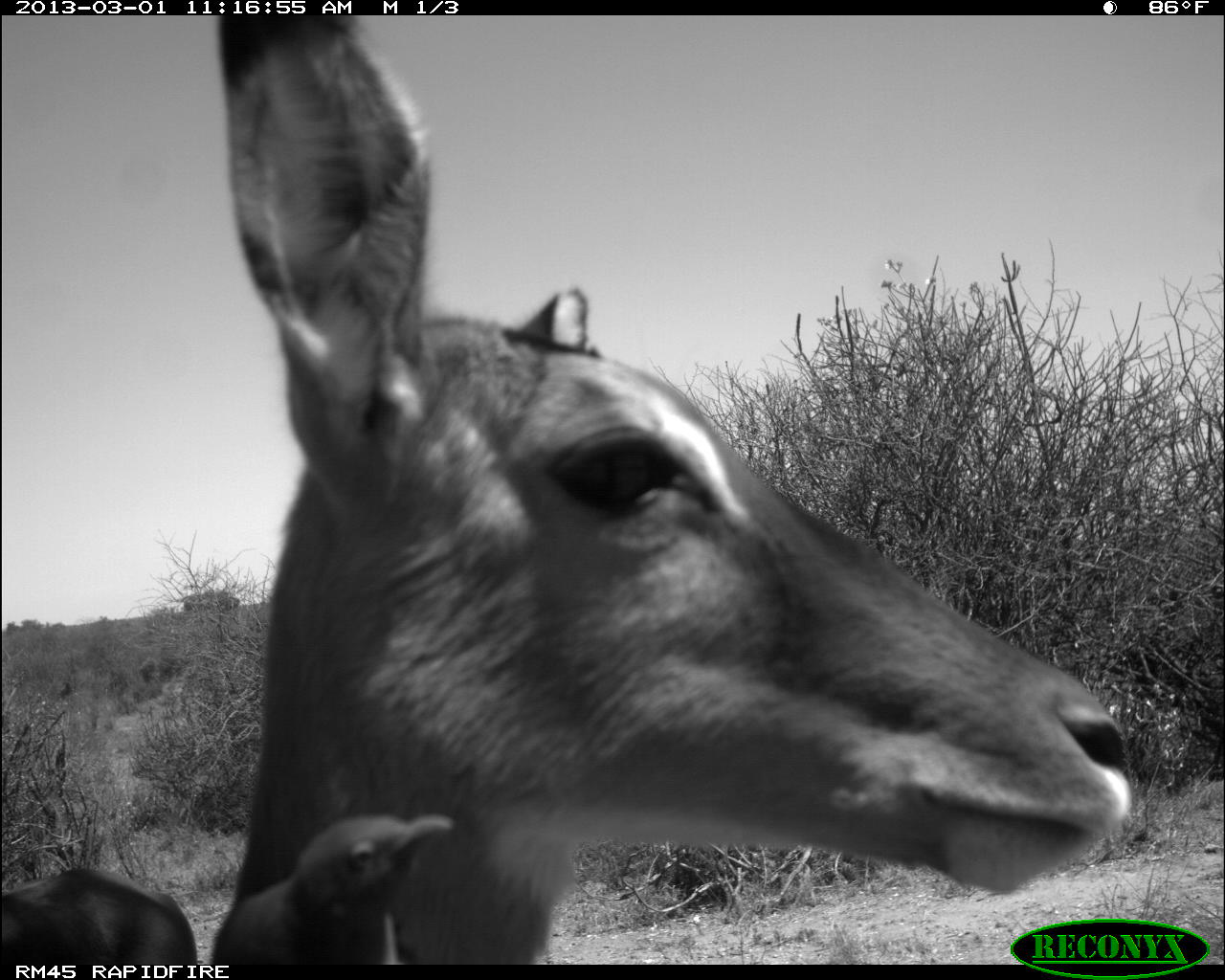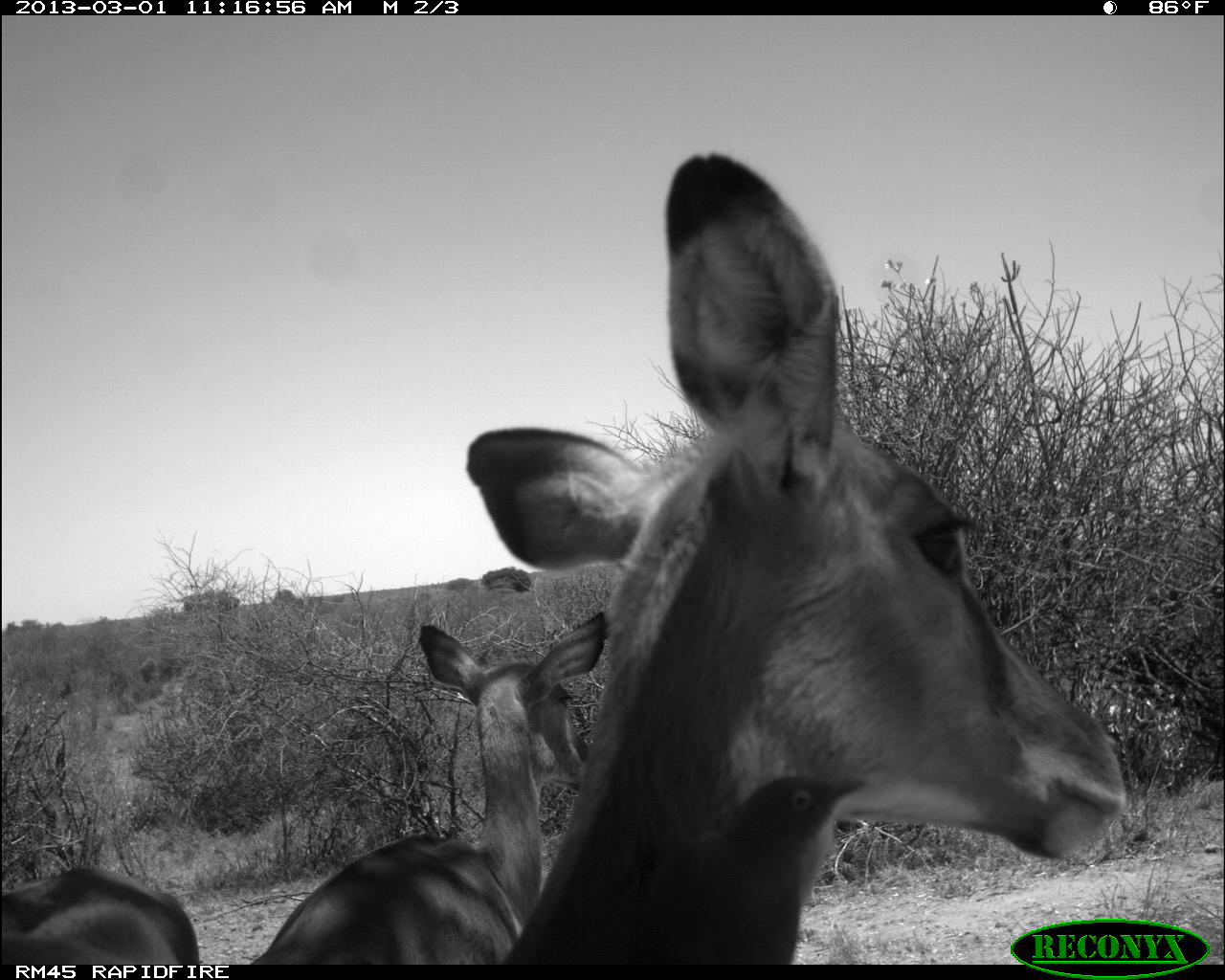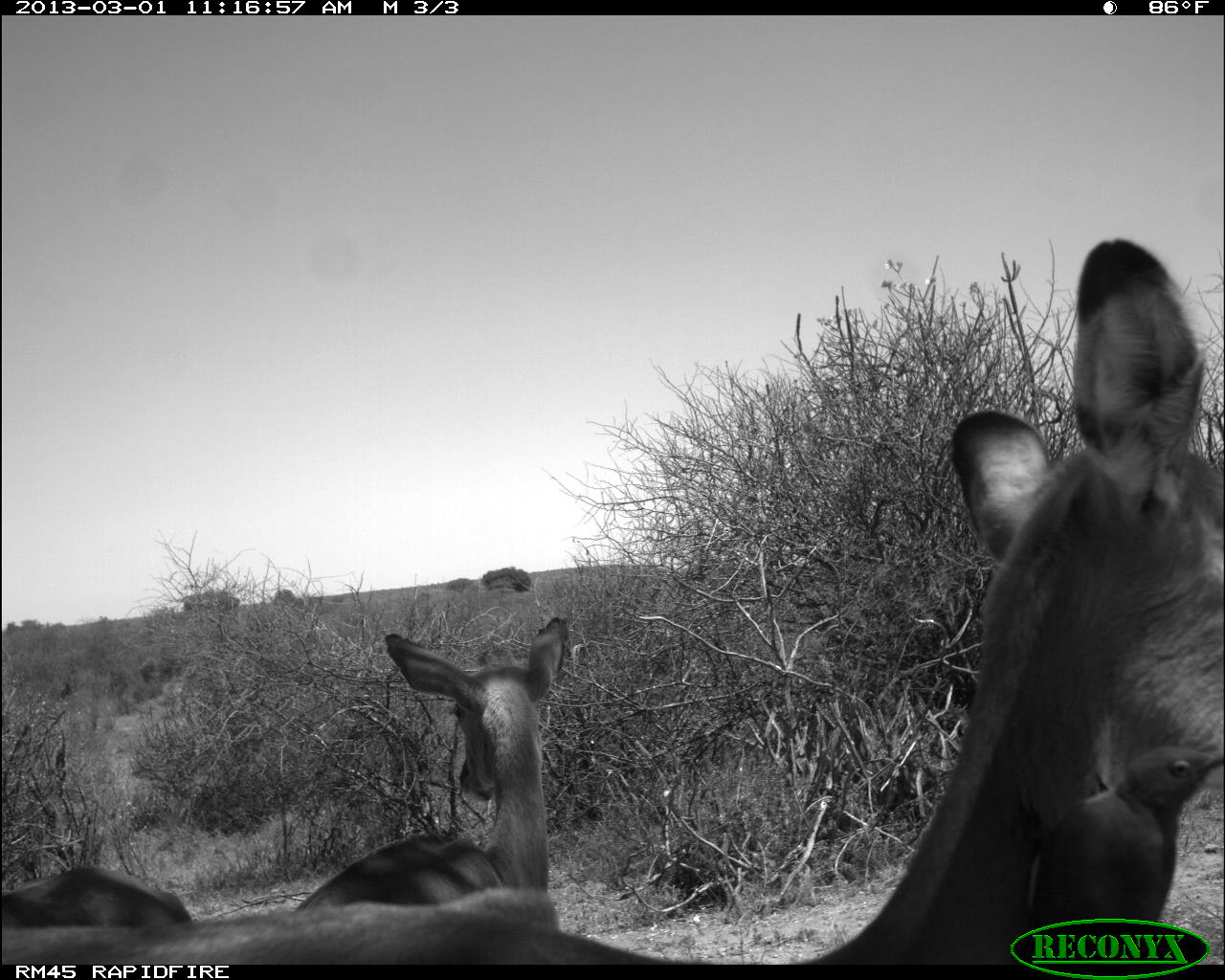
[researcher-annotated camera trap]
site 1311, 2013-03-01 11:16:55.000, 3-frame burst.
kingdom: Animalia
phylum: Chordata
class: Mammalia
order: Artiodactyla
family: Bovidae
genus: Aepyceros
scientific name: Aepyceros melampus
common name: impala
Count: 2.